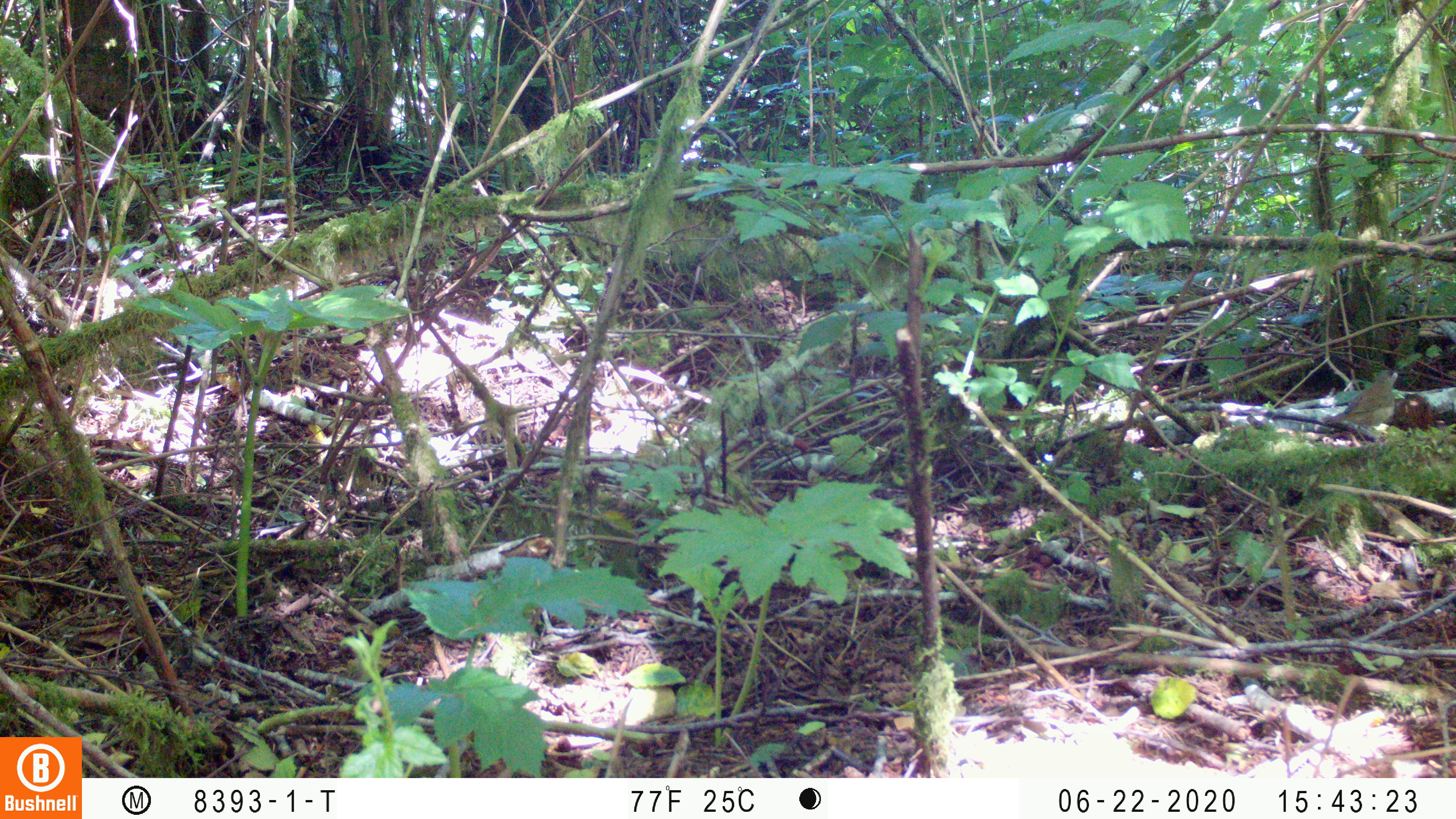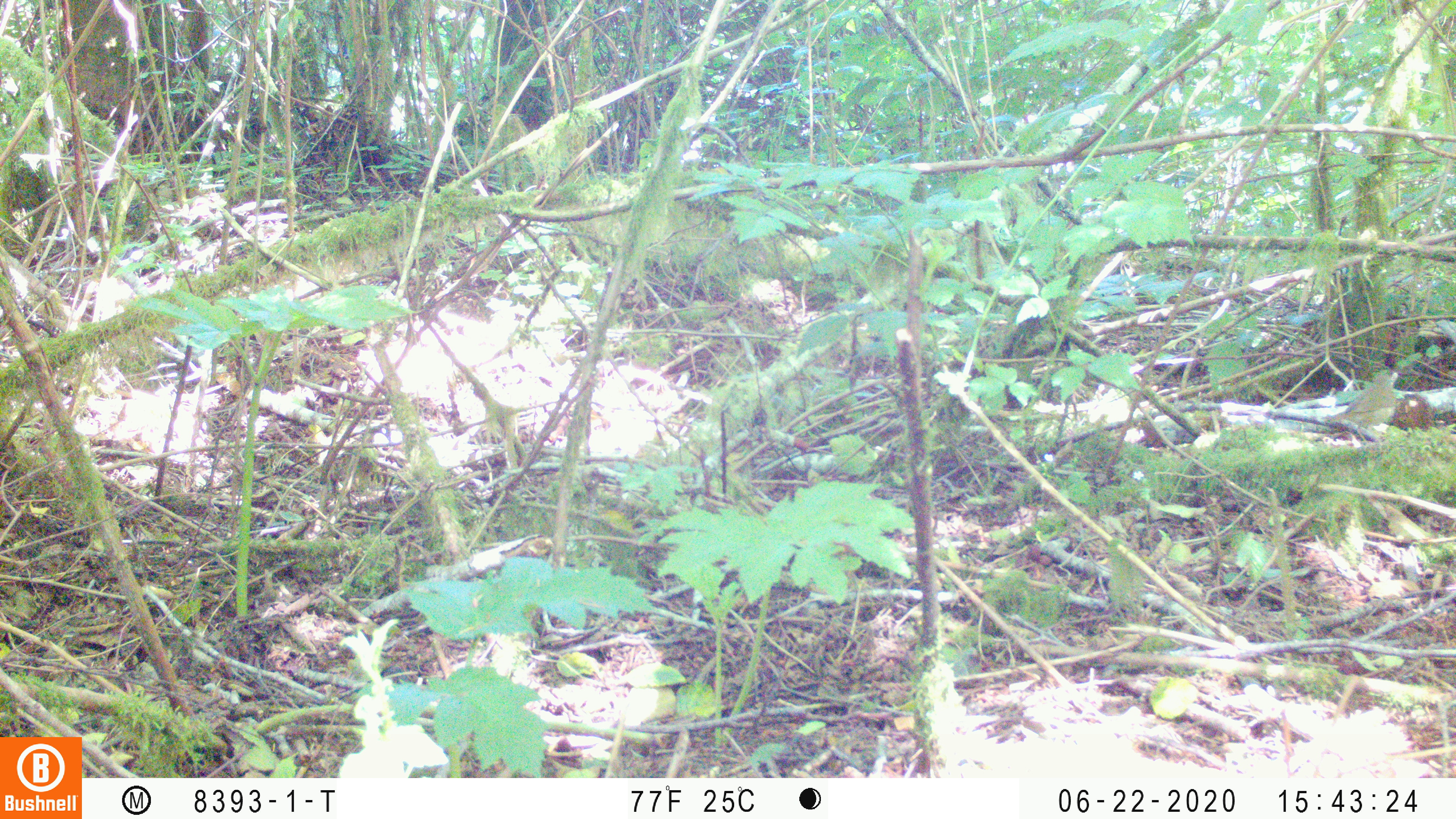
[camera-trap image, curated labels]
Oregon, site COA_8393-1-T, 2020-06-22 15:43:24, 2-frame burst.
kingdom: Animalia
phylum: Chordata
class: Aves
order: Passeriformes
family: Turdidae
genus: Catharus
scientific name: Catharus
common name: brown thrushes and nightingale-thrushes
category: catharus species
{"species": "catharus species (brown thrushes and nightingale-thrushes) (Catharus)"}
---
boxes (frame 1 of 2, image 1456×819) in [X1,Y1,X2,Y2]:
catharus species: [1301,357,1423,464]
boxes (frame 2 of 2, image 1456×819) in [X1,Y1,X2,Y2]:
catharus species: [1310,360,1414,457]